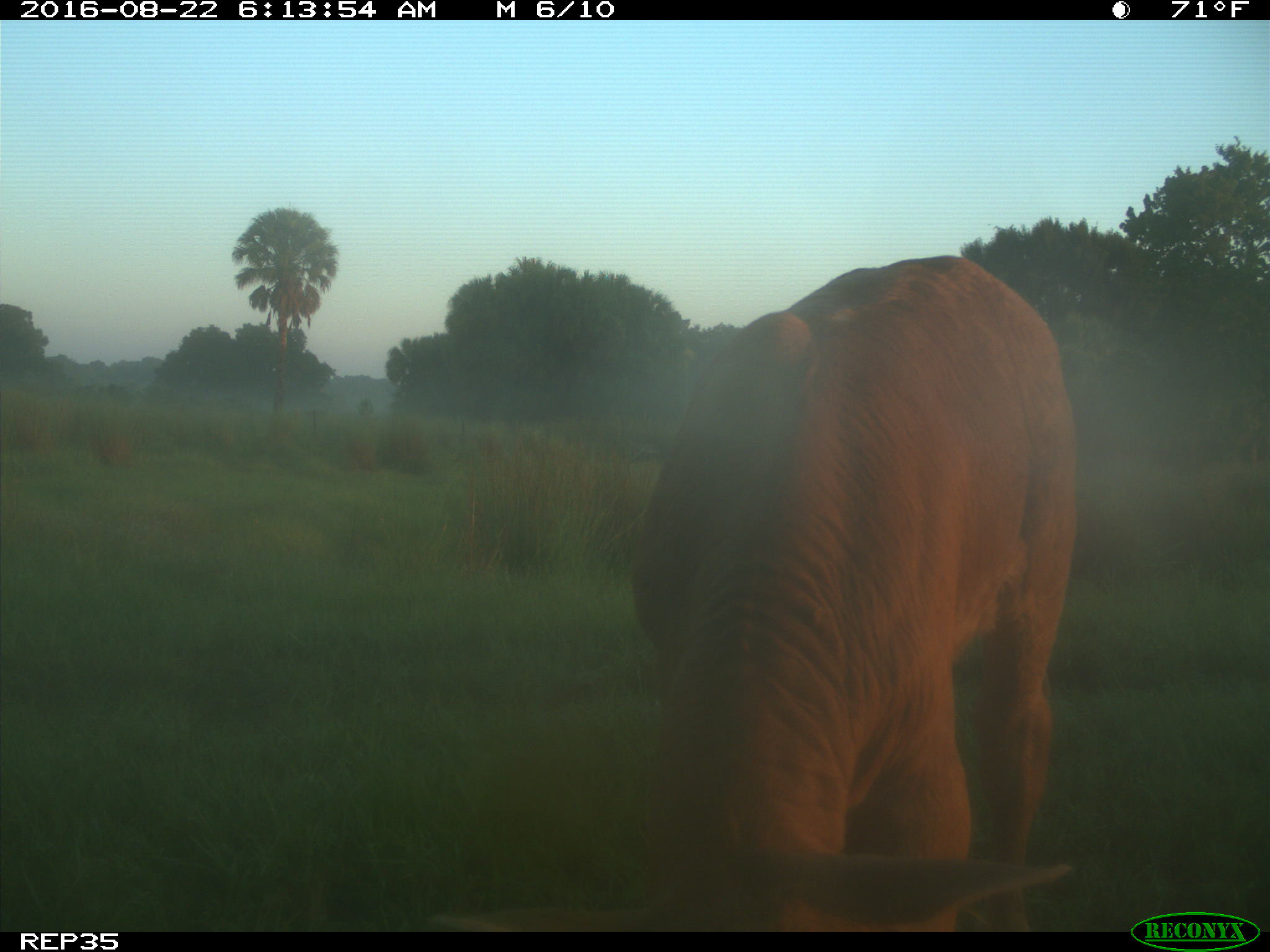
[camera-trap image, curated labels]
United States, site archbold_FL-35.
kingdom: Animalia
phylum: Chordata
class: Mammalia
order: Artiodactyla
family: Bovidae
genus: Bos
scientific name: Bos taurus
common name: domestic cow